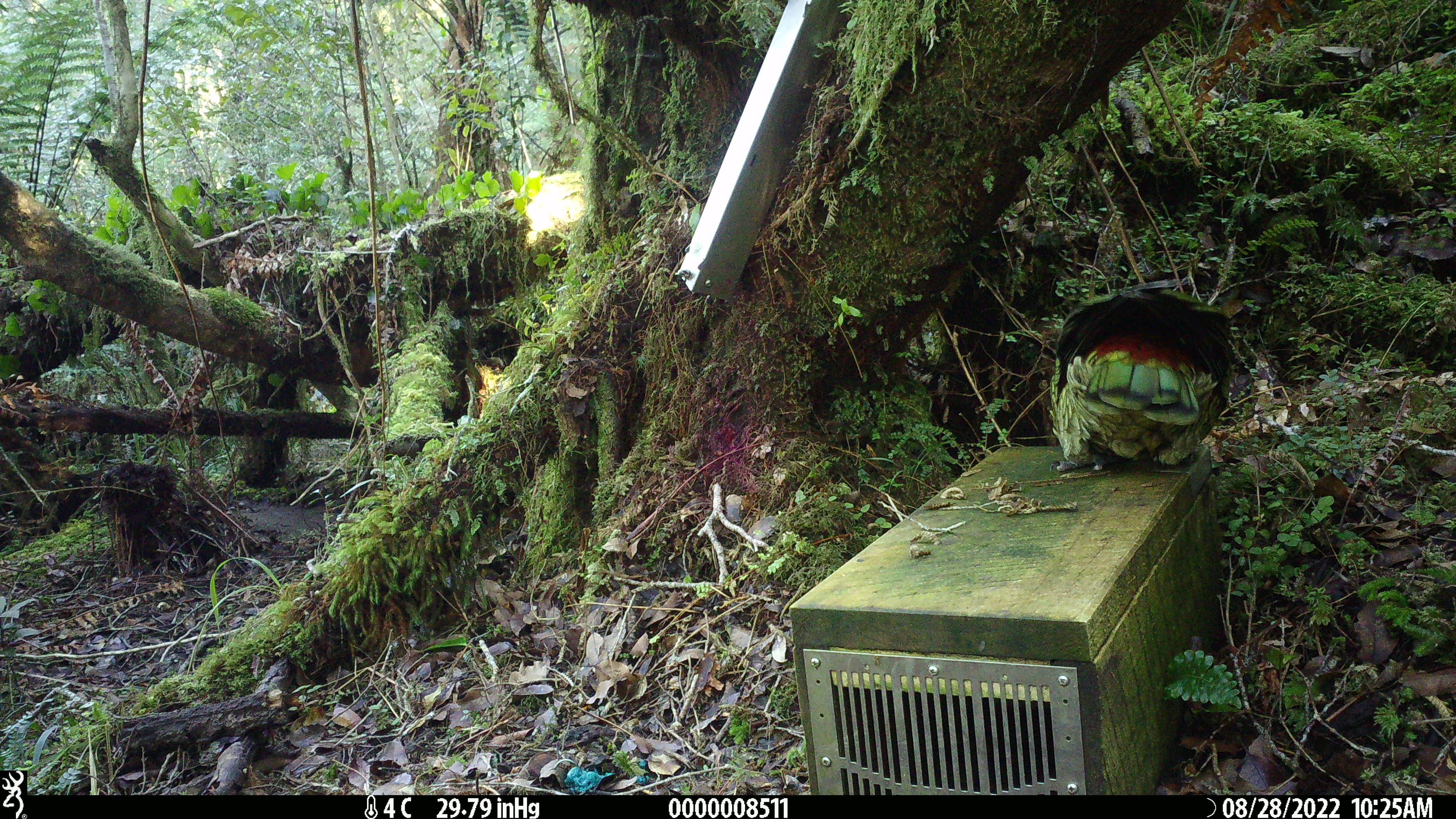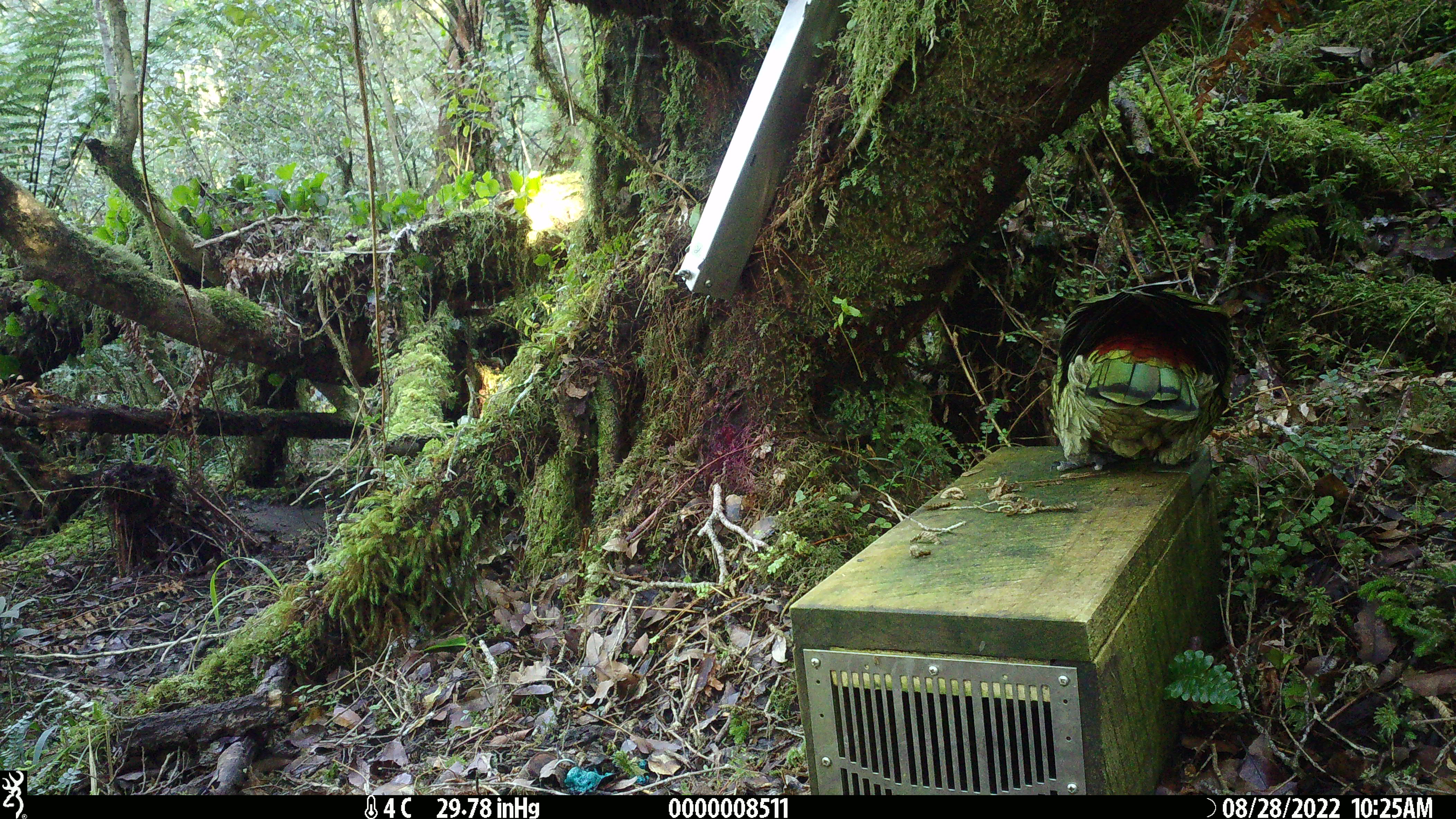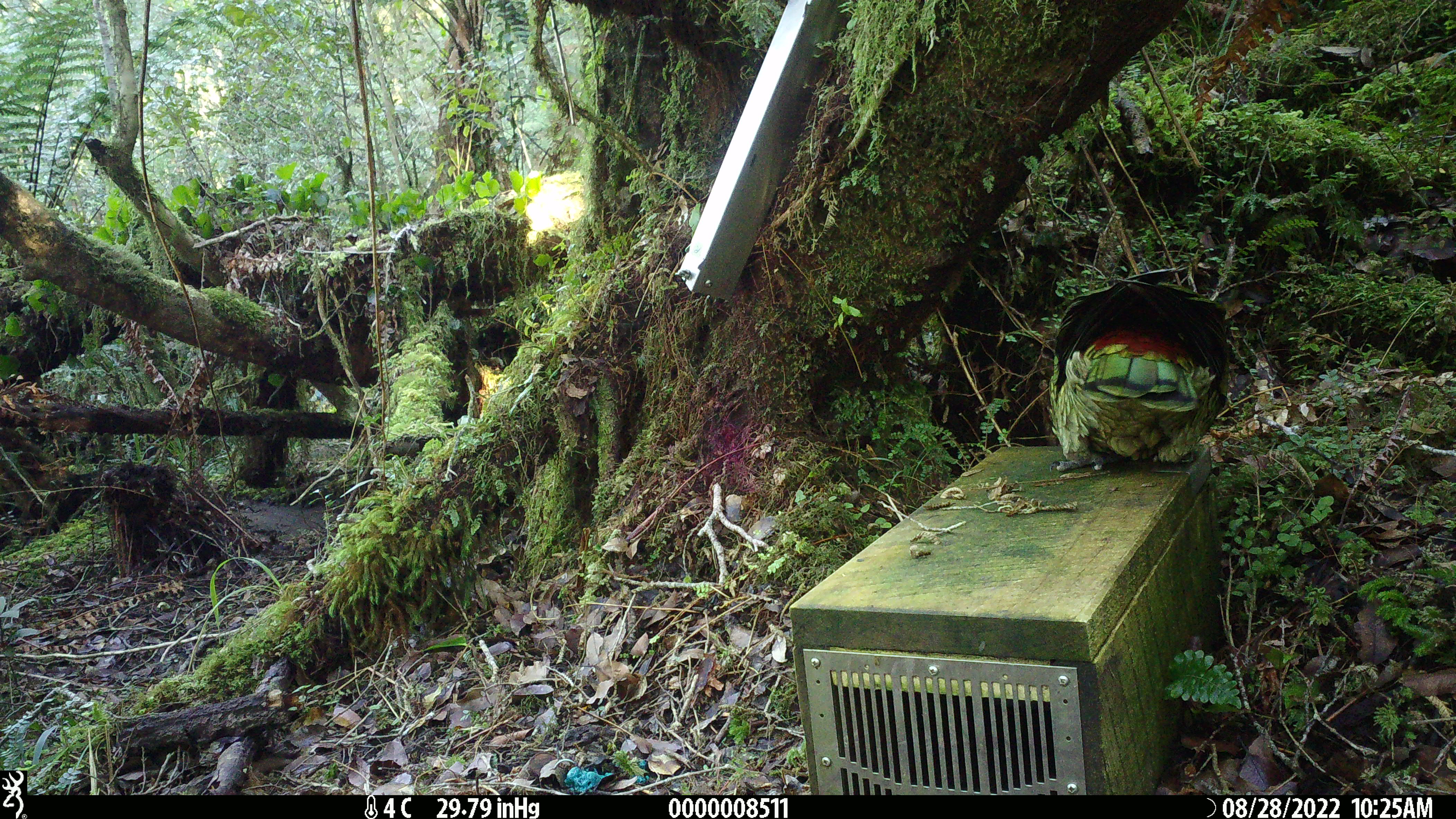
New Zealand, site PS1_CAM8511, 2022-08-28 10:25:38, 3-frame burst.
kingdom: Animalia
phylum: Chordata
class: Aves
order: Psittaciformes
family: Strigopidae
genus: Nestor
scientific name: Nestor notabilis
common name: kea